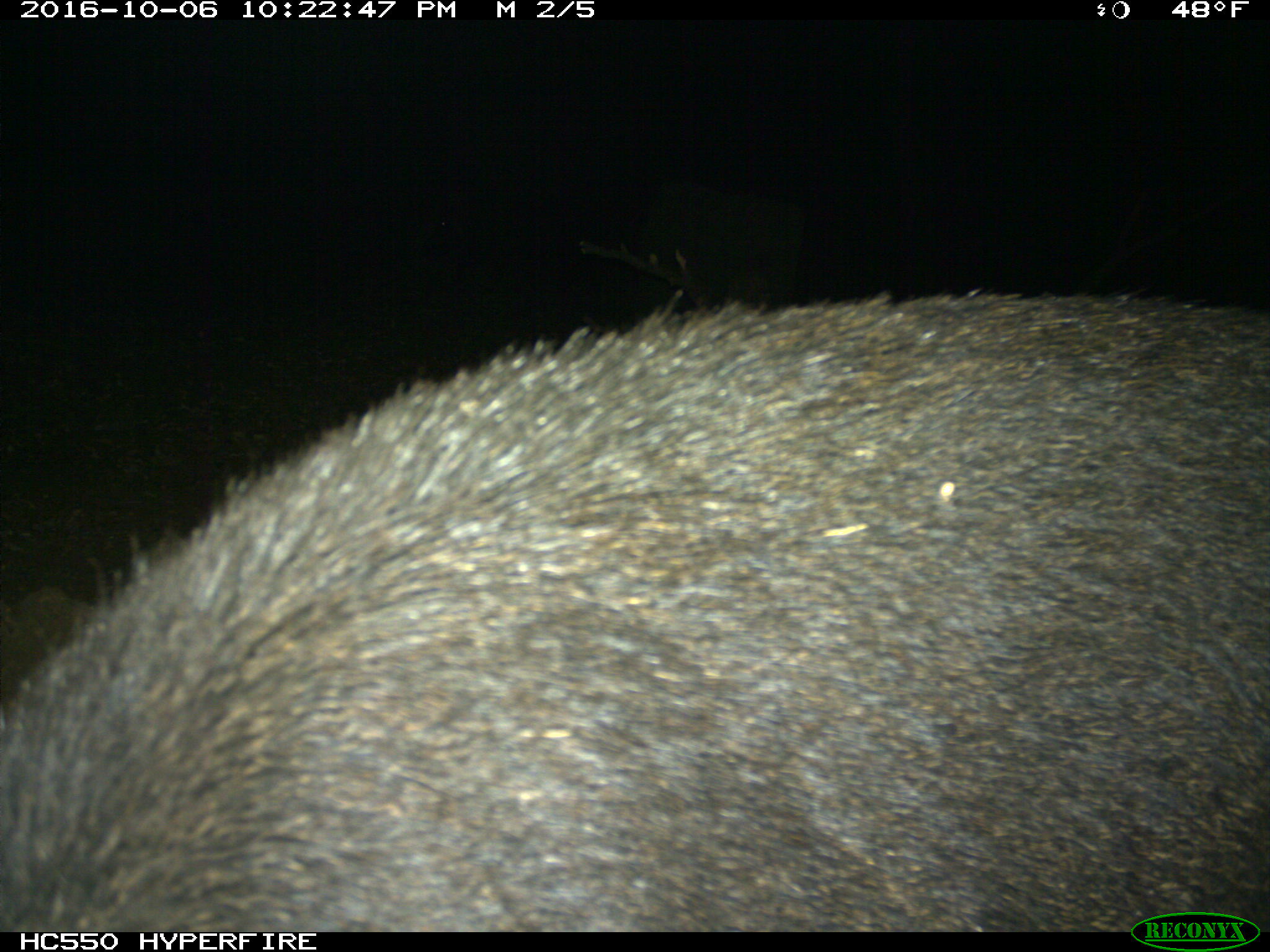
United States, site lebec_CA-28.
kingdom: Animalia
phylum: Chordata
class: Mammalia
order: Artiodactyla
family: Suidae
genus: Sus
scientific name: Sus scrofa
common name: wild boar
Sus scrofa (wild boar).